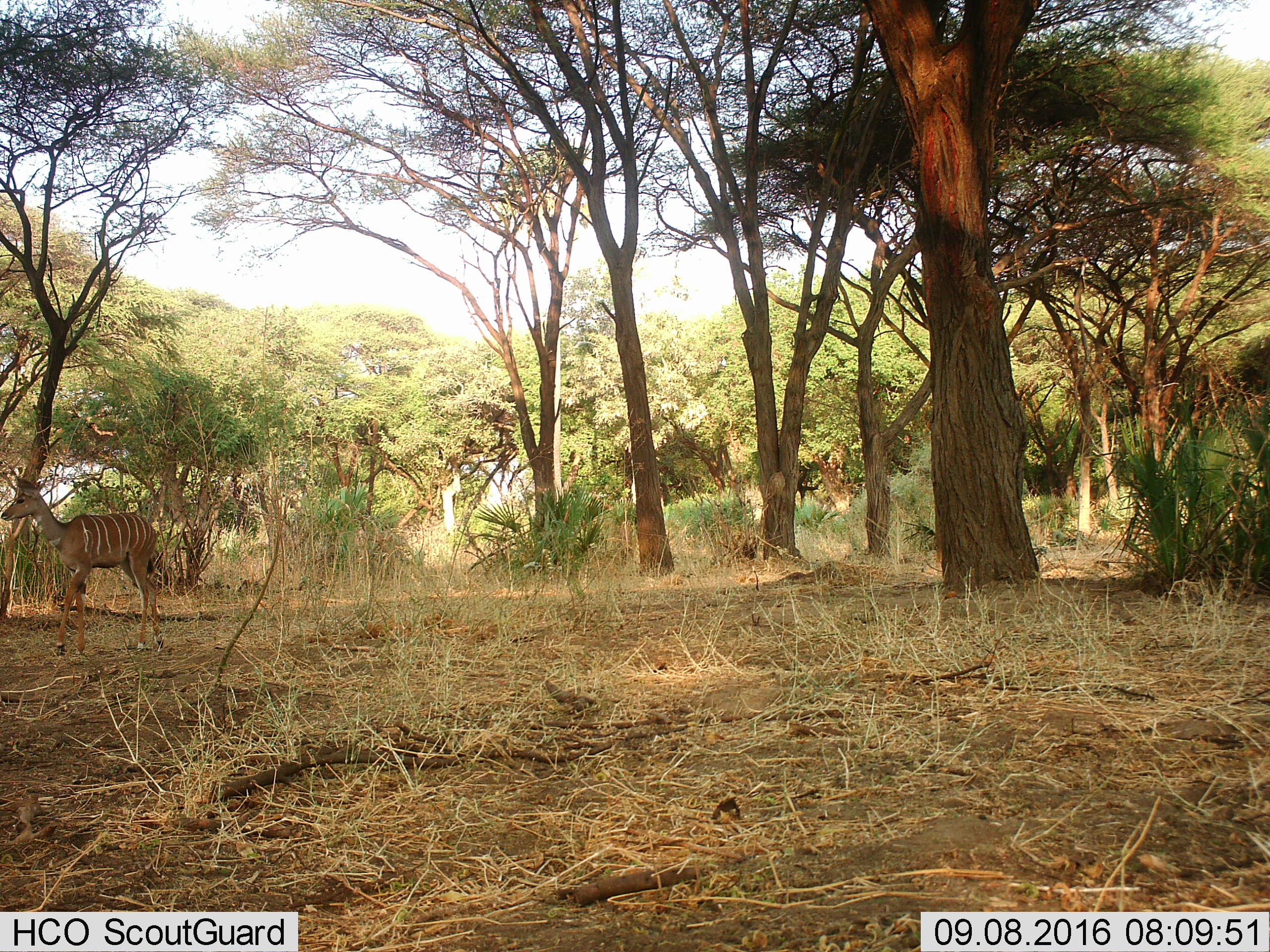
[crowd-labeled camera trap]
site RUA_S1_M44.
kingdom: Animalia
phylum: Chordata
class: Mammalia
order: Artiodactyla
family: Bovidae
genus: Tragelaphus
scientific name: Tragelaphus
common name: kudu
Kudu (Tragelaphus), count 1. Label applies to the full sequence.